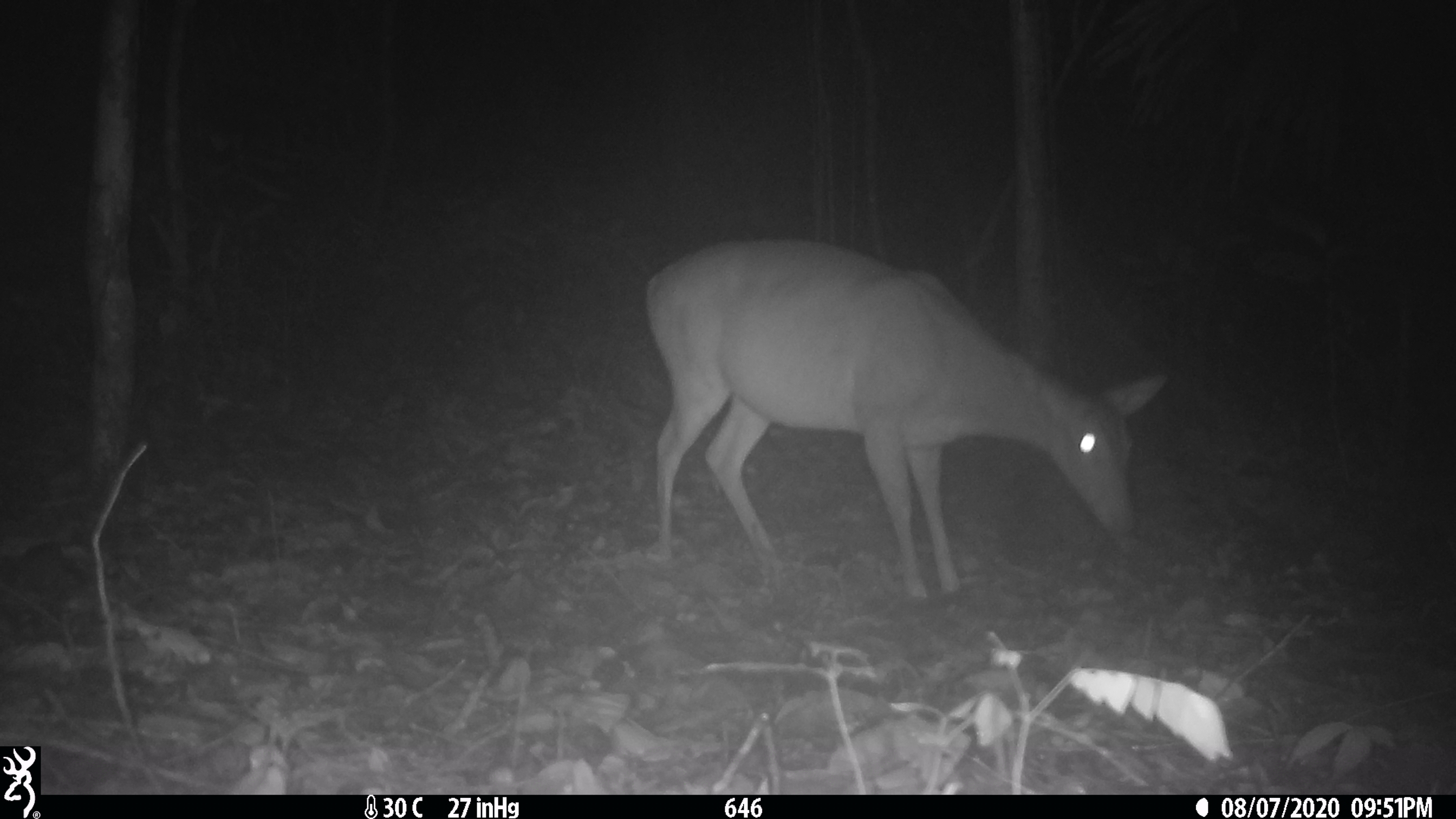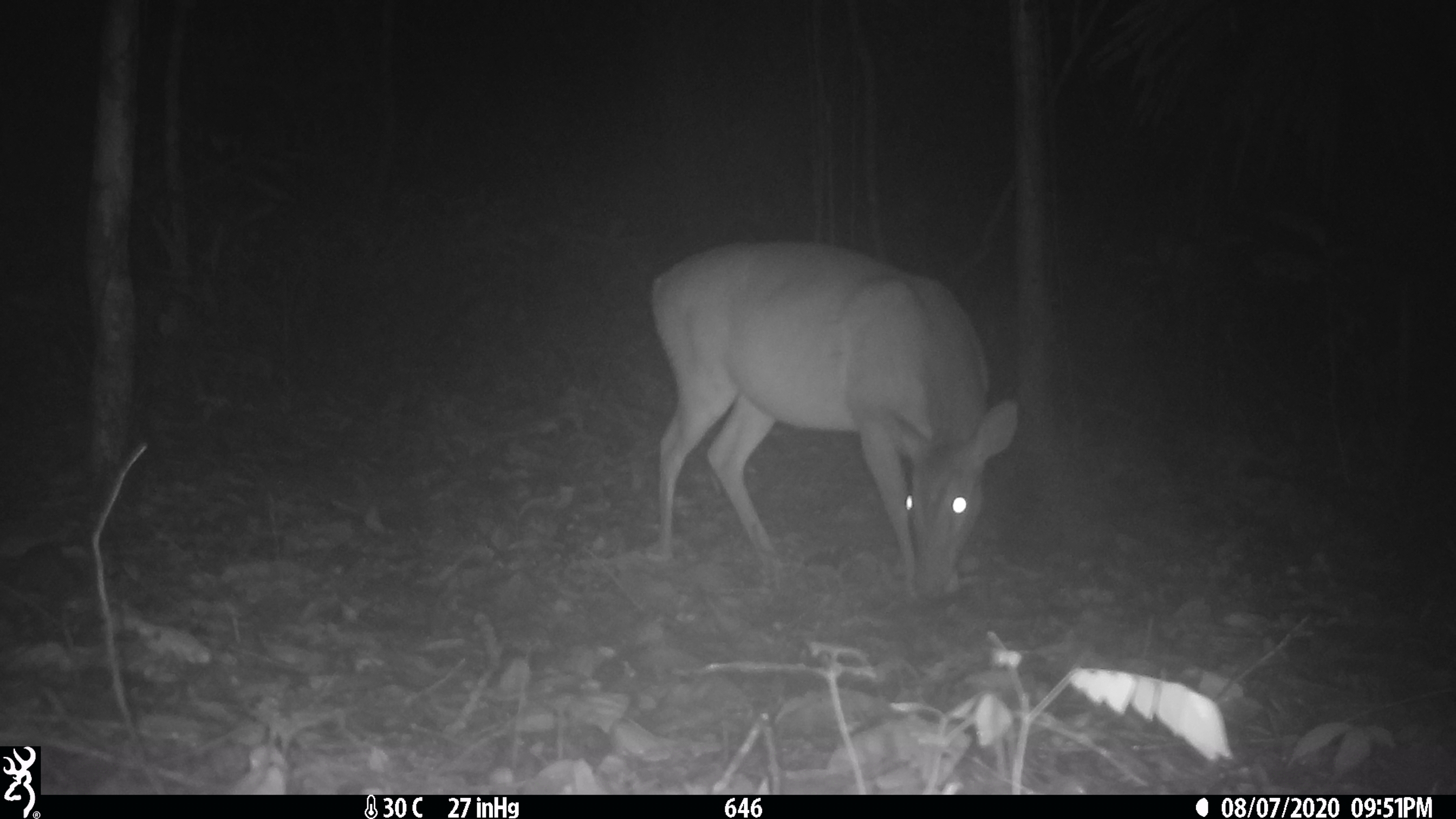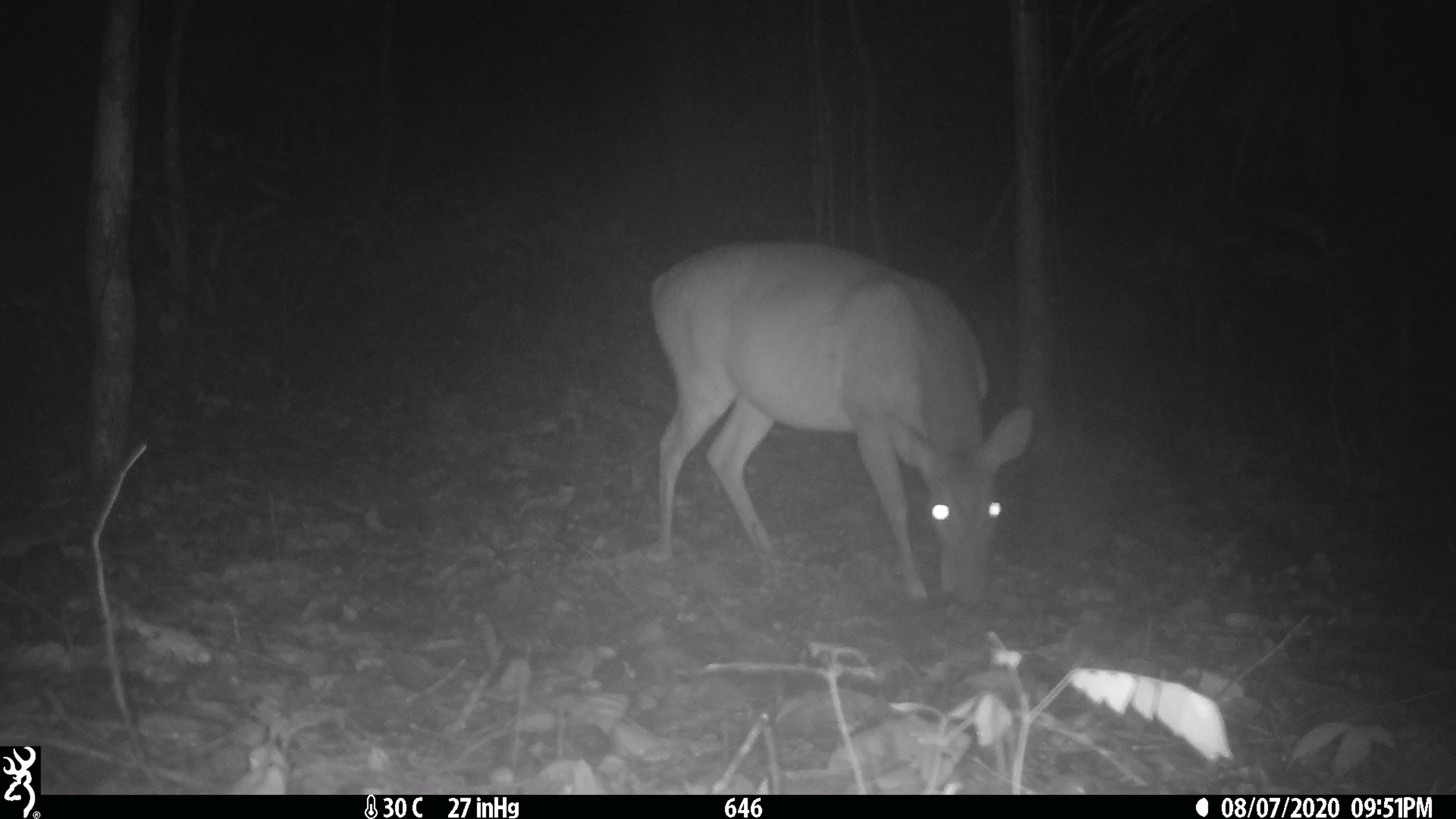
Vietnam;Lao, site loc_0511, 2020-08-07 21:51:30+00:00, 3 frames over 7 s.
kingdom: Animalia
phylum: Chordata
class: Mammalia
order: Artiodactyla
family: Cervidae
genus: Muntiacus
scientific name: Muntiacus vuquangensis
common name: large-antlered muntjac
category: large antlered muntjac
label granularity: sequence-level